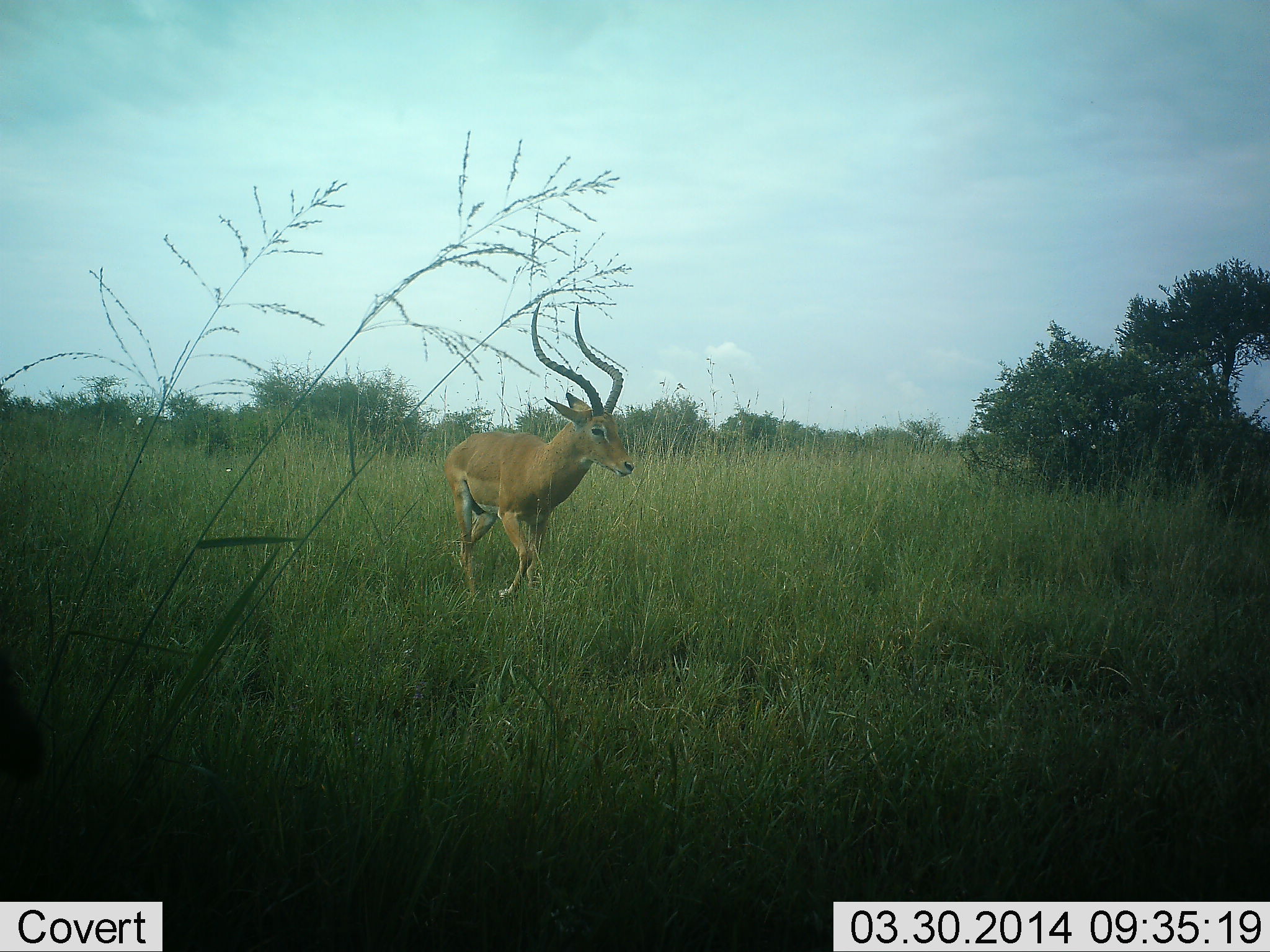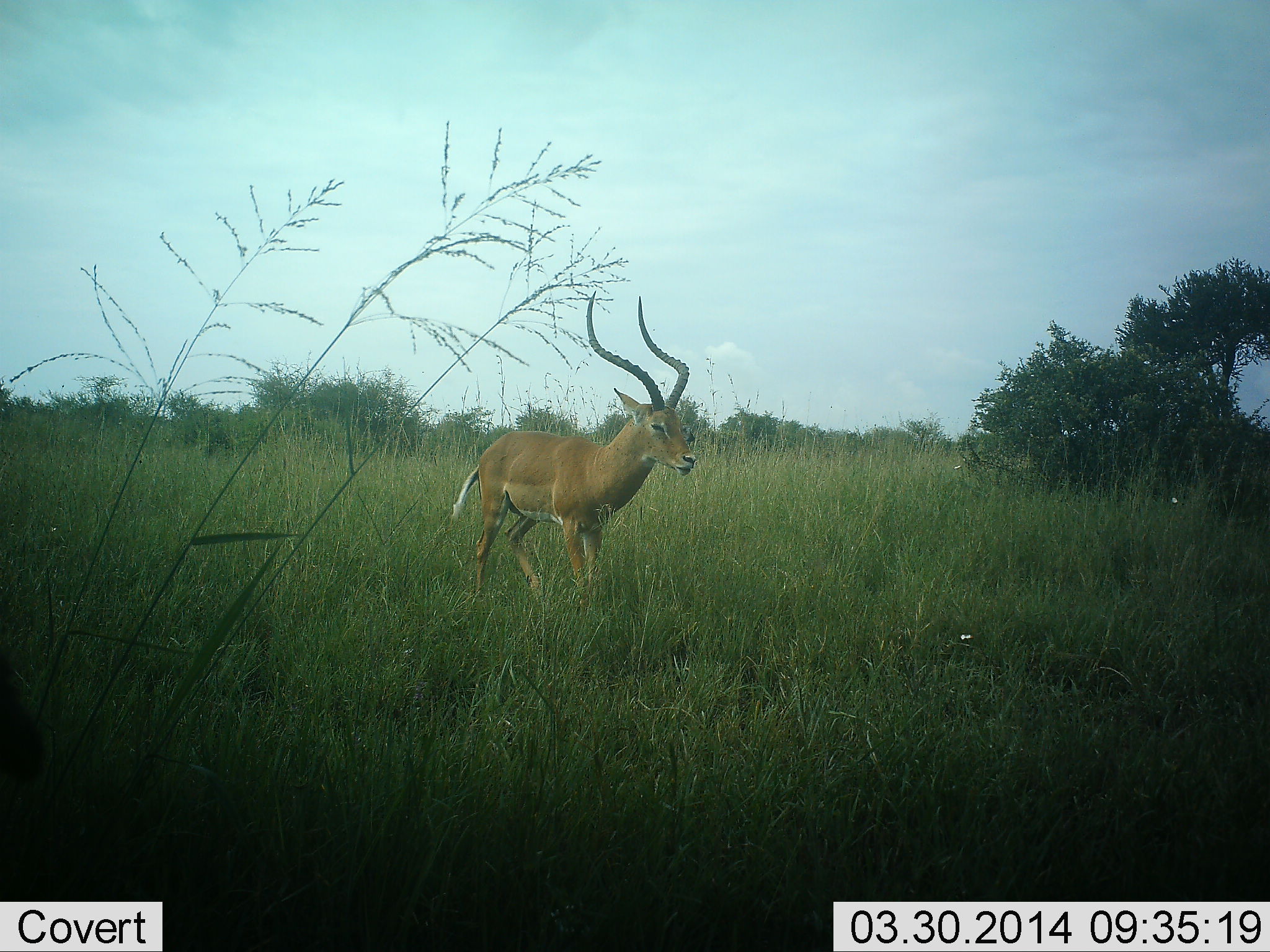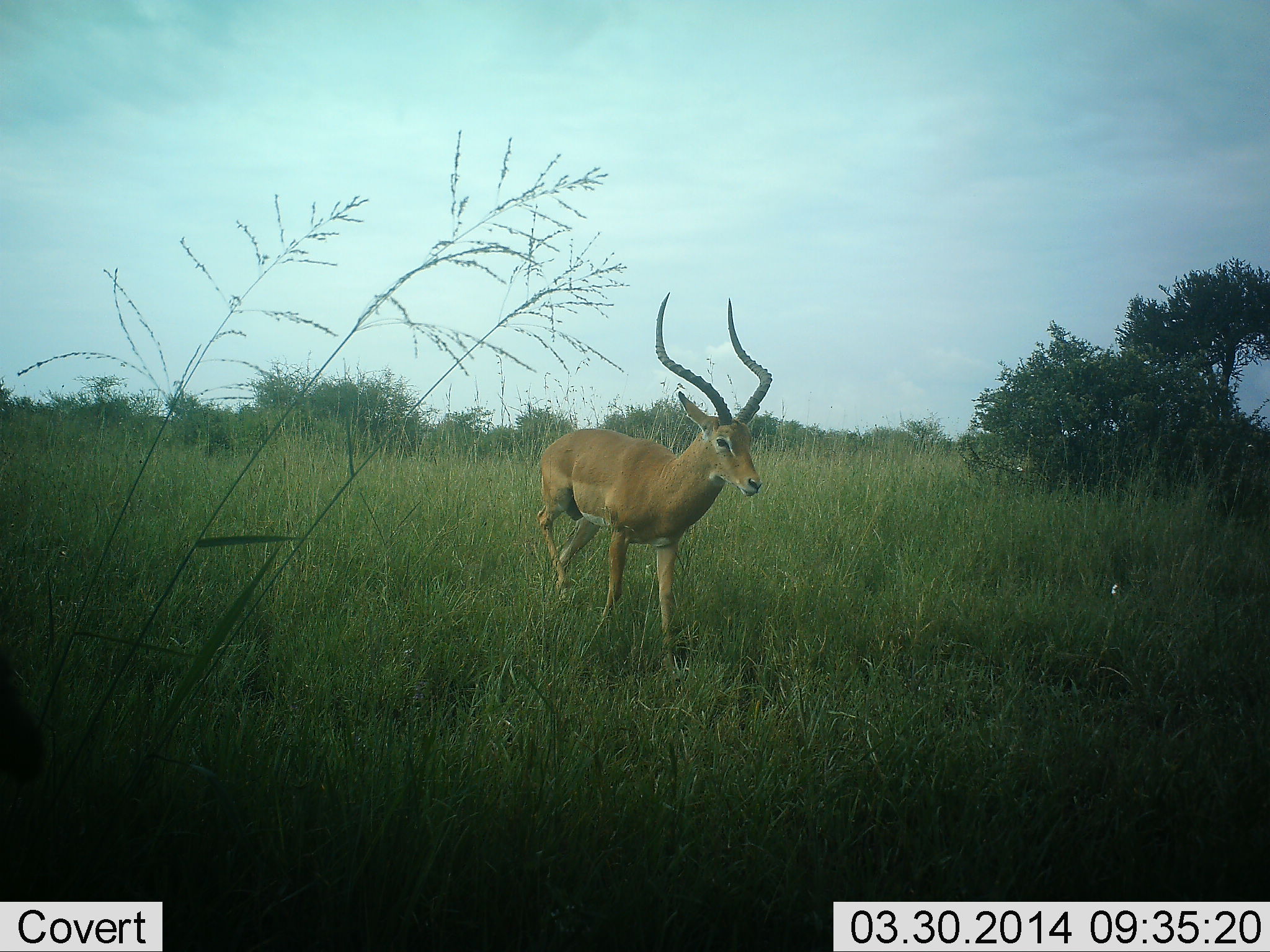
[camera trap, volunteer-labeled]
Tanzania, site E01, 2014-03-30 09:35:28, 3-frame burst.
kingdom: Animalia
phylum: Chordata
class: Mammalia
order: Artiodactyla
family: Bovidae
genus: Aepyceros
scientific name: Aepyceros melampus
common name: impala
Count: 1.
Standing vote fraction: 0%.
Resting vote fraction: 0%.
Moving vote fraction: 100%.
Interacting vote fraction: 0%.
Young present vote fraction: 0%.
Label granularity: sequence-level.